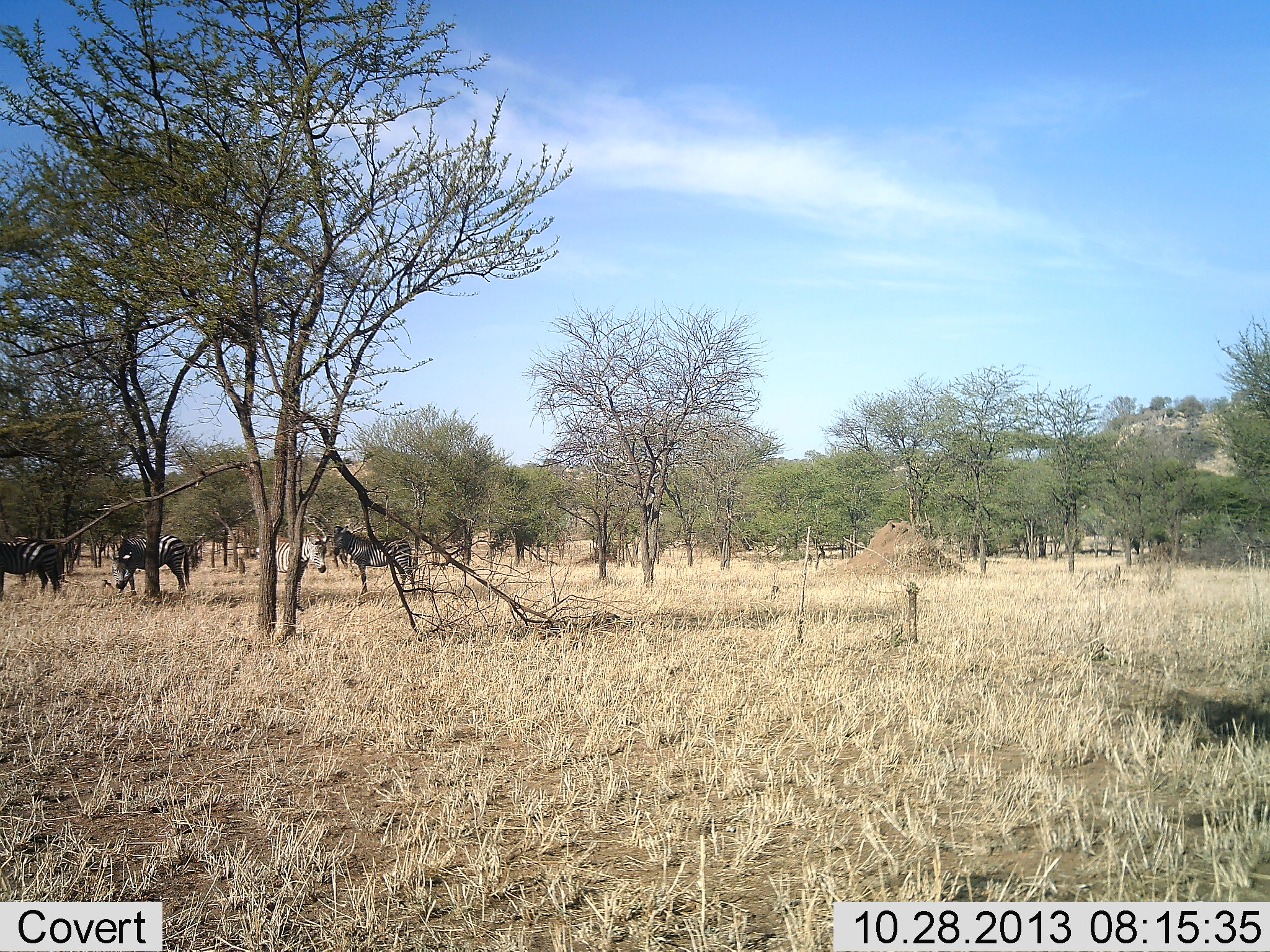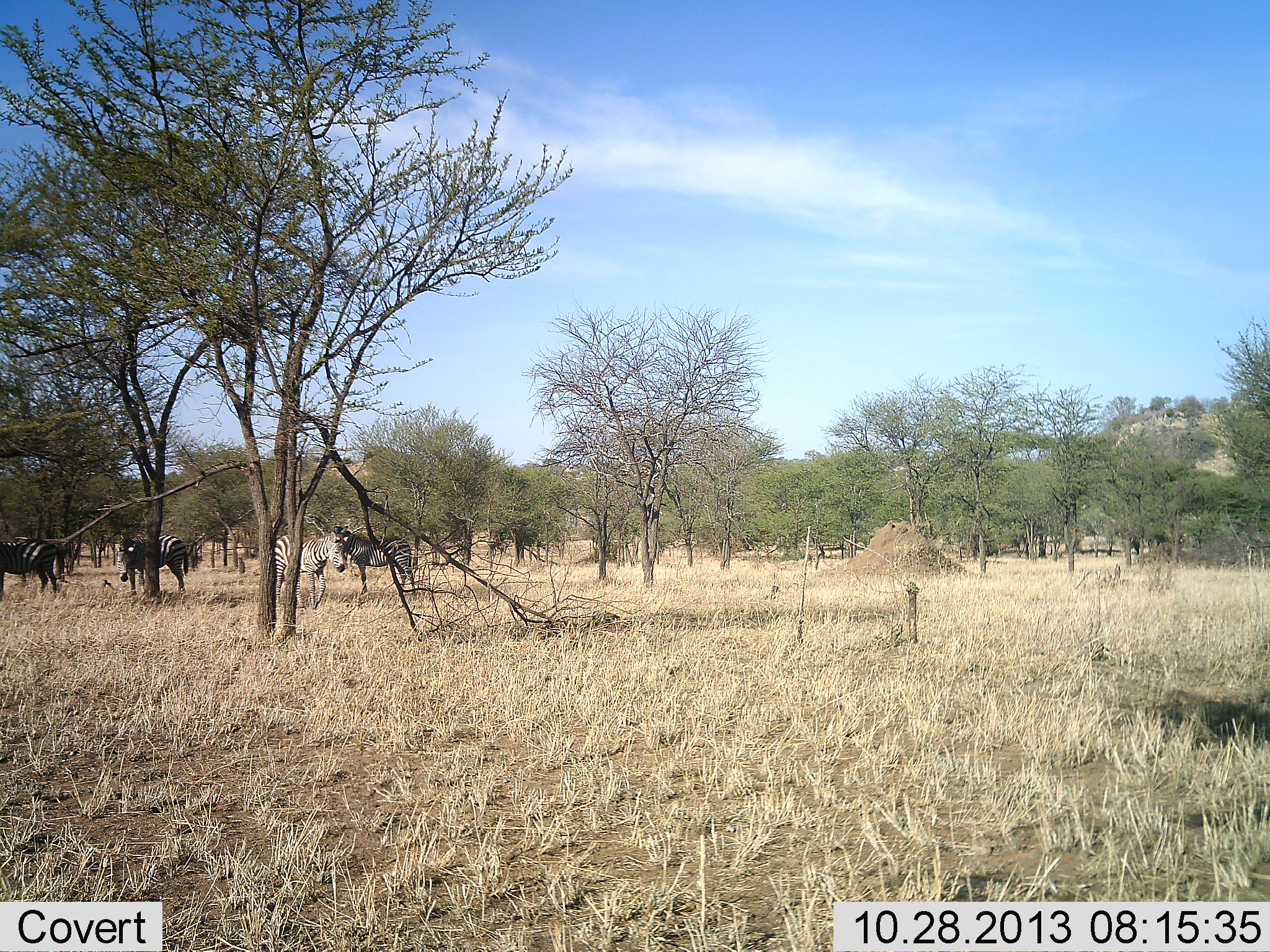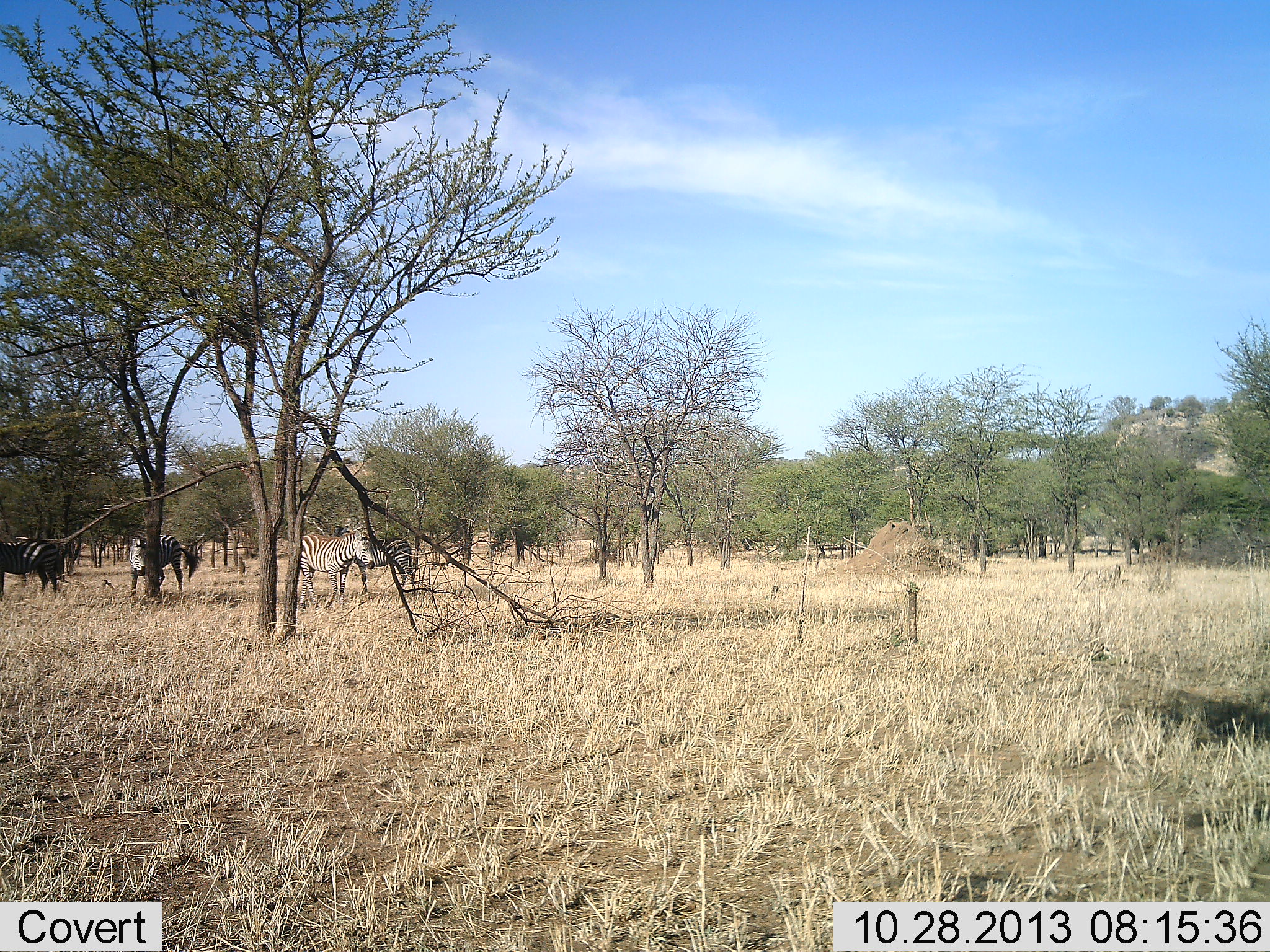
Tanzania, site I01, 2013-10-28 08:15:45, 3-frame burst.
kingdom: Animalia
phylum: Chordata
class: Mammalia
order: Perissodactyla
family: Equidae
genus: Equus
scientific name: Equus quagga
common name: plains zebra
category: zebra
Zebra (plains zebra) (Equus quagga), count 4. Behavior (volunteer vote fractions): standing 100%, resting 0%, moving 70%, interacting 0%. Young present (vote fraction): 0%. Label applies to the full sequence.